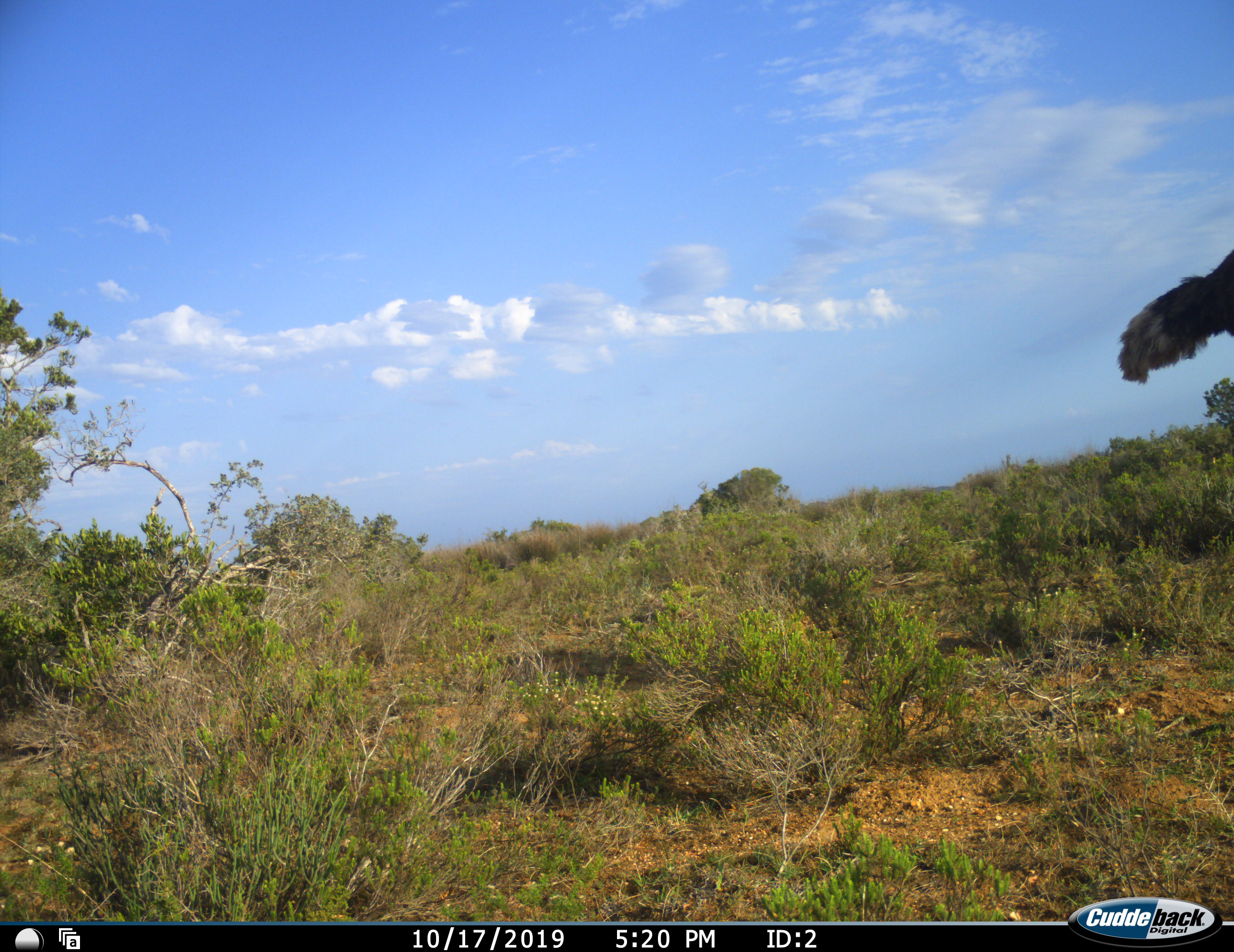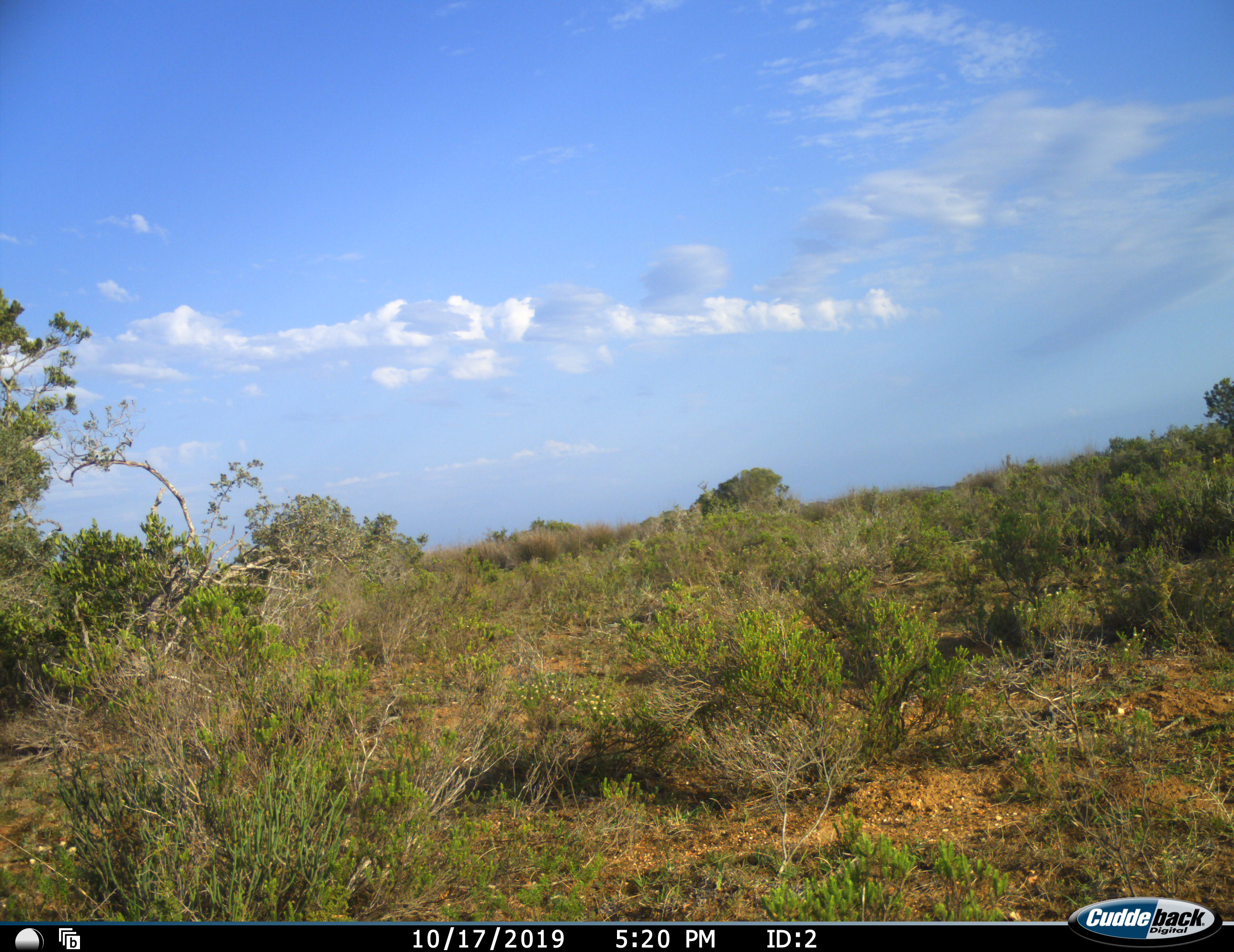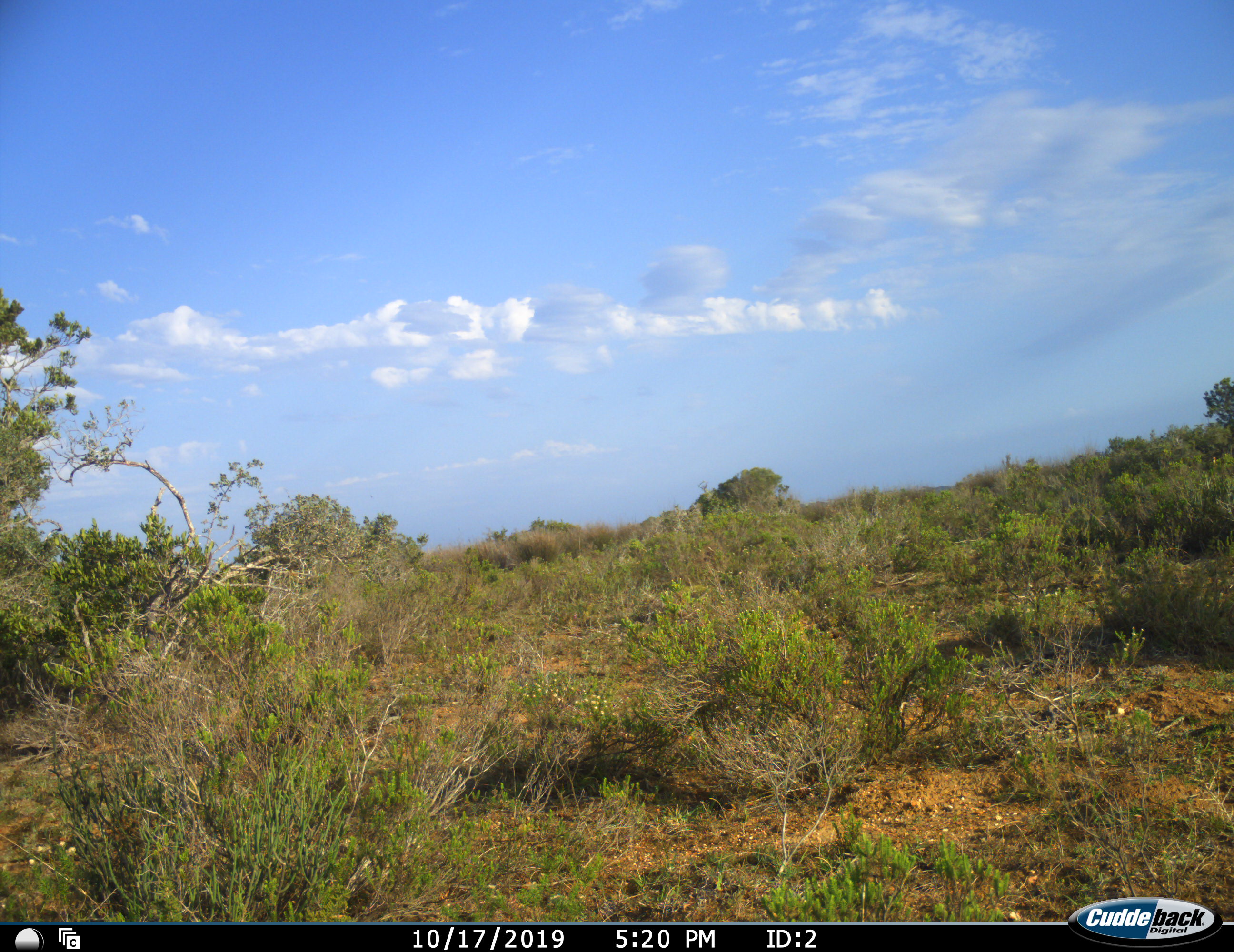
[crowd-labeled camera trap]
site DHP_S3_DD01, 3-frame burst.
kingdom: Animalia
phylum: Chordata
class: Aves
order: Struthioniformes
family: Struthionidae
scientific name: Struthionidae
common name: ostrich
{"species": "ostrich (Struthionidae)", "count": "1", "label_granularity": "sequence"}